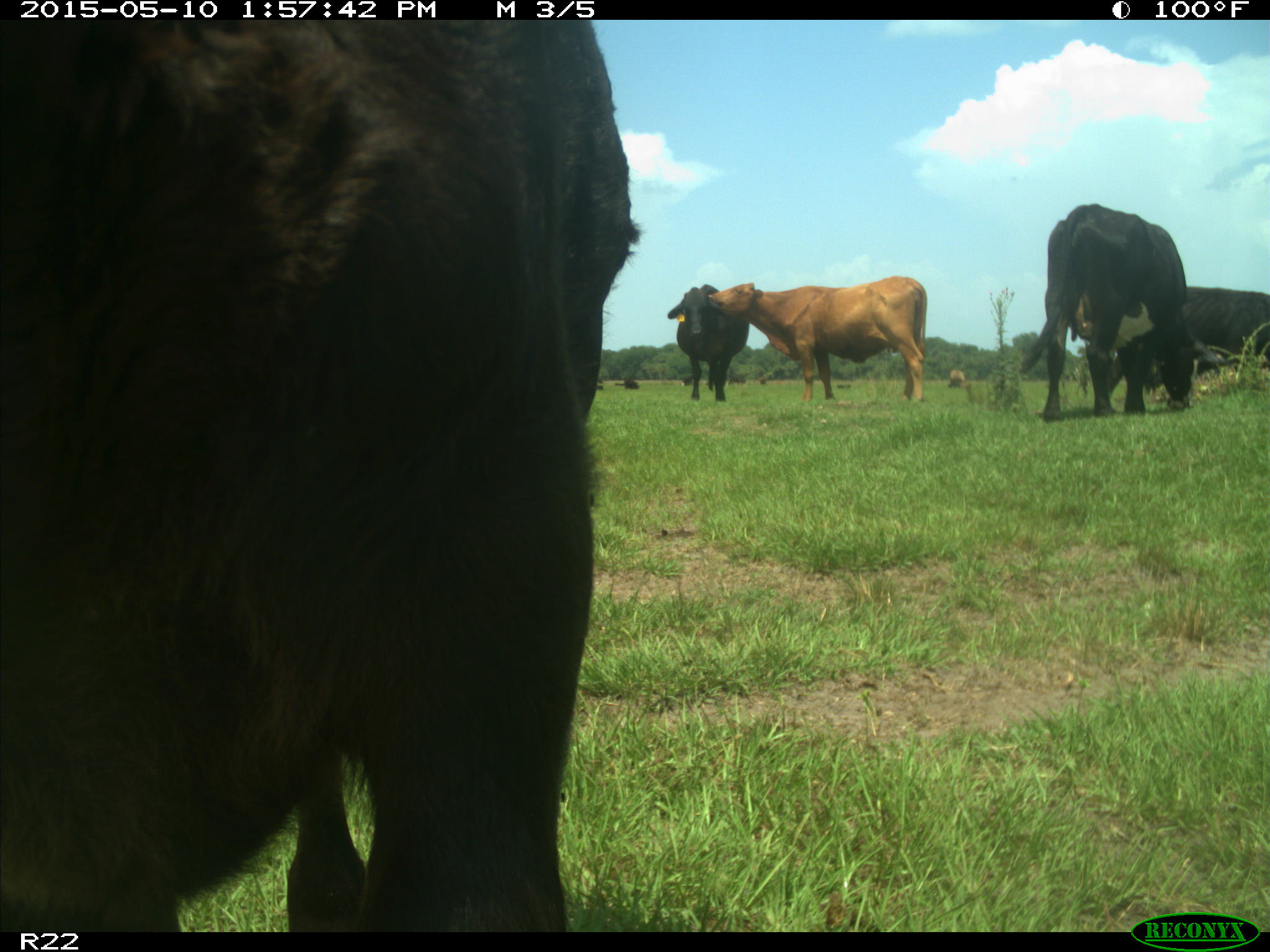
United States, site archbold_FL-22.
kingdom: Animalia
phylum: Chordata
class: Mammalia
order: Artiodactyla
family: Bovidae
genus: Bos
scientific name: Bos taurus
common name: domestic cow